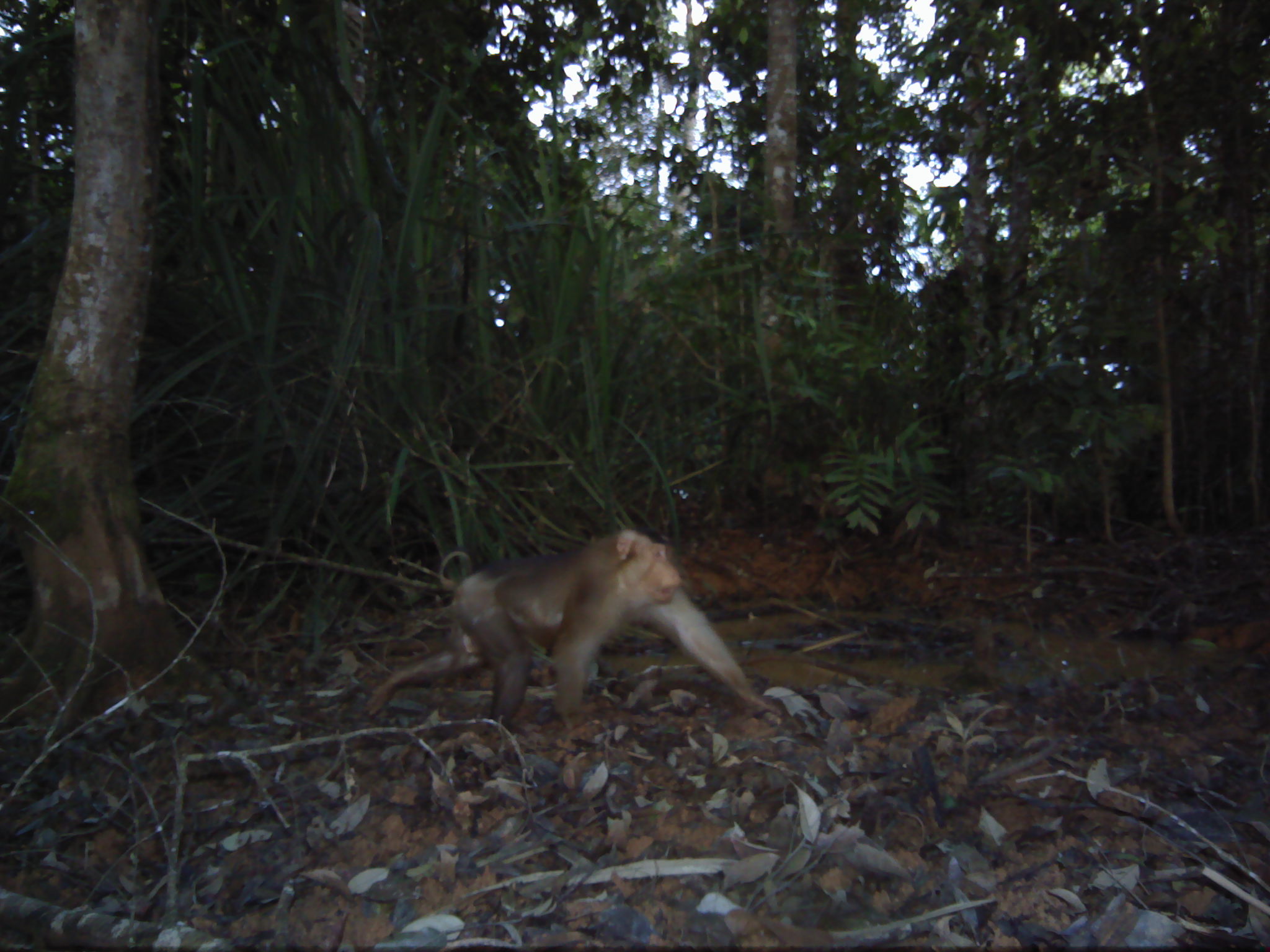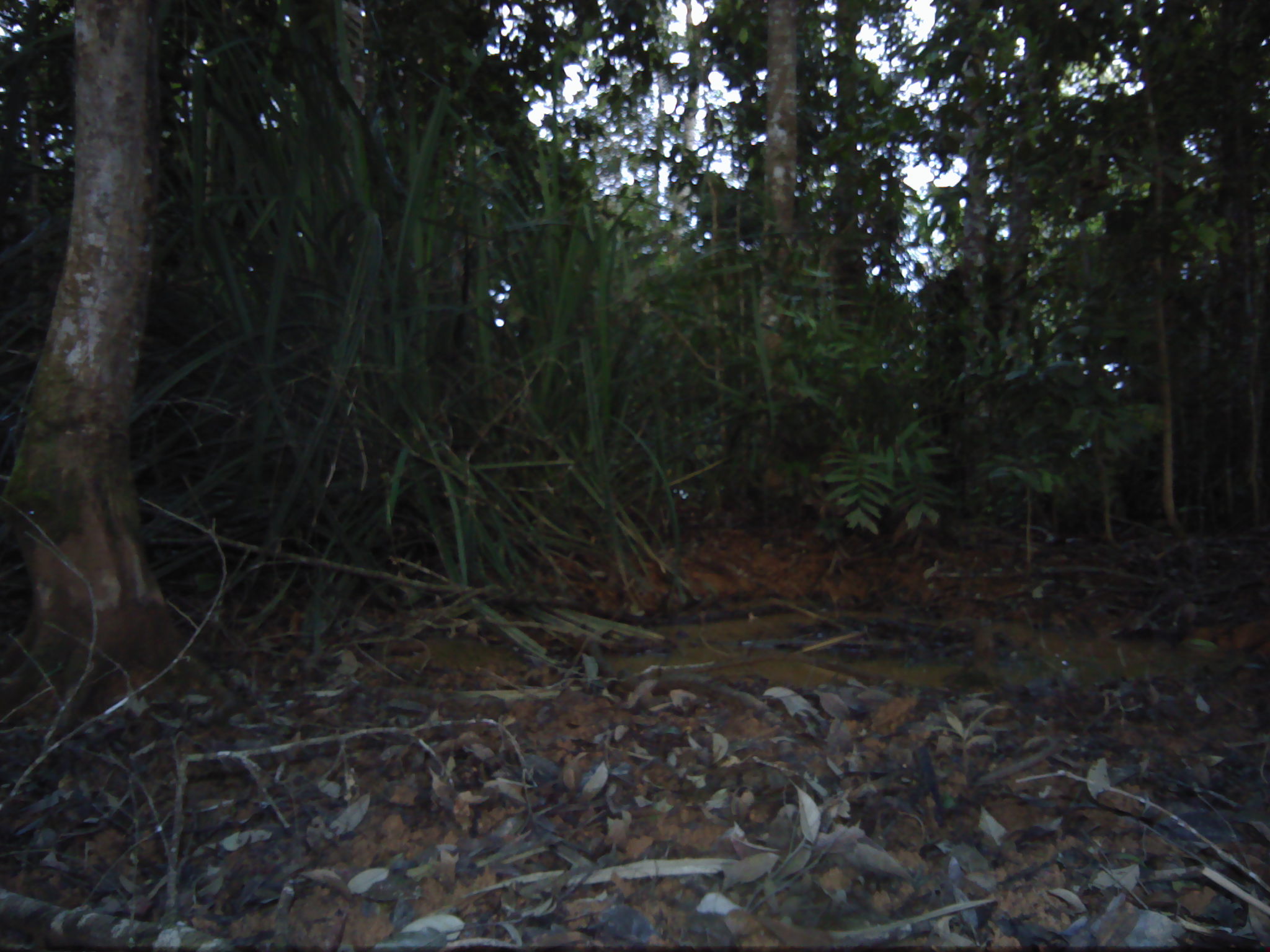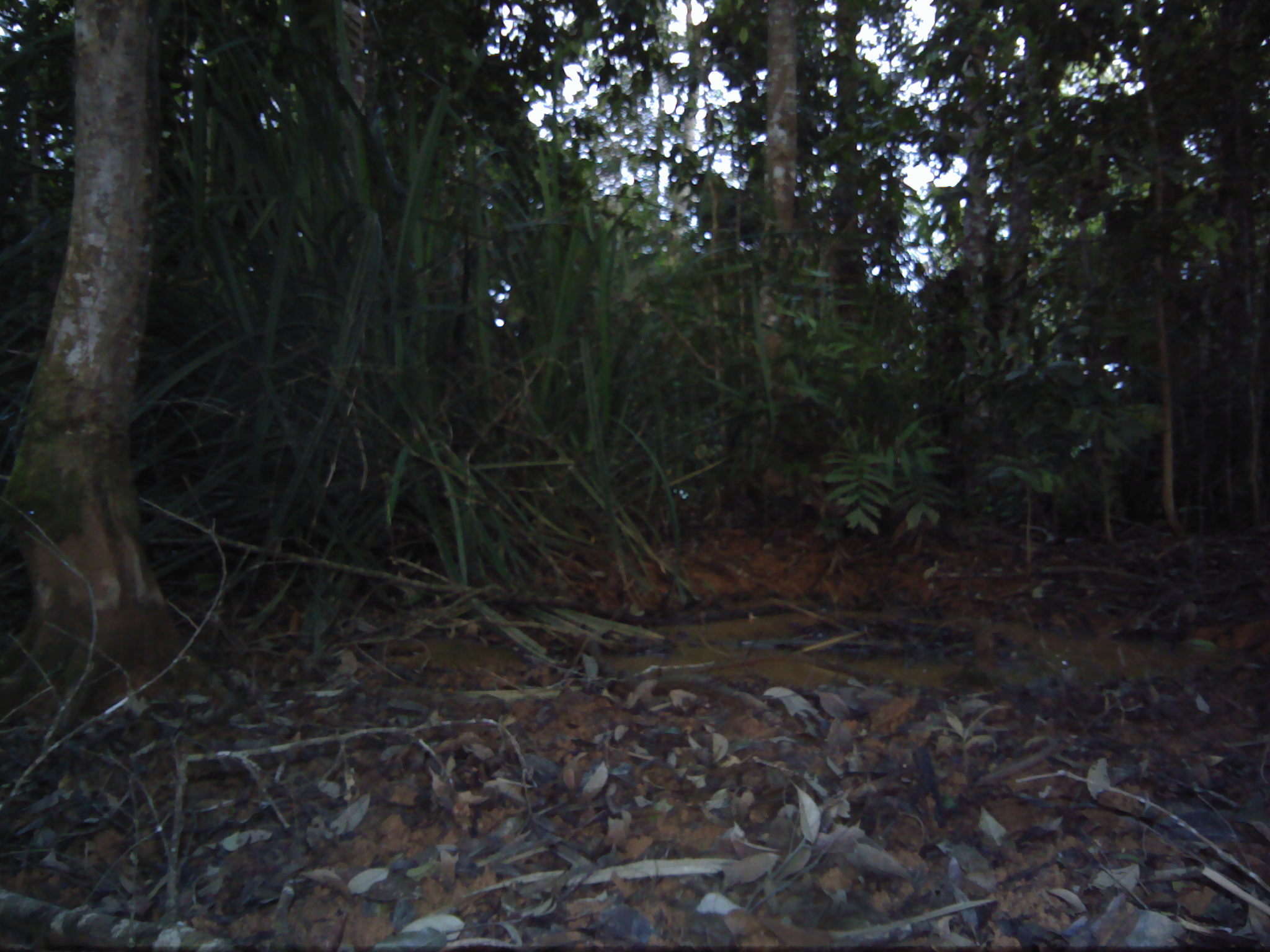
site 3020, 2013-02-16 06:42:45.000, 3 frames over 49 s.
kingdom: Animalia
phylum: Chordata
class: Mammalia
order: Primates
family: Cercopithecidae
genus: Macaca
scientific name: Macaca nemestrina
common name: southern pig-tailed macaque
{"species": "Macaca nemestrina (southern pig-tailed macaque)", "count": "1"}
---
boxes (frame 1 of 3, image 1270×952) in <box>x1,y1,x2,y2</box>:
macaca nemestrina: <box>361,530,781,736</box>